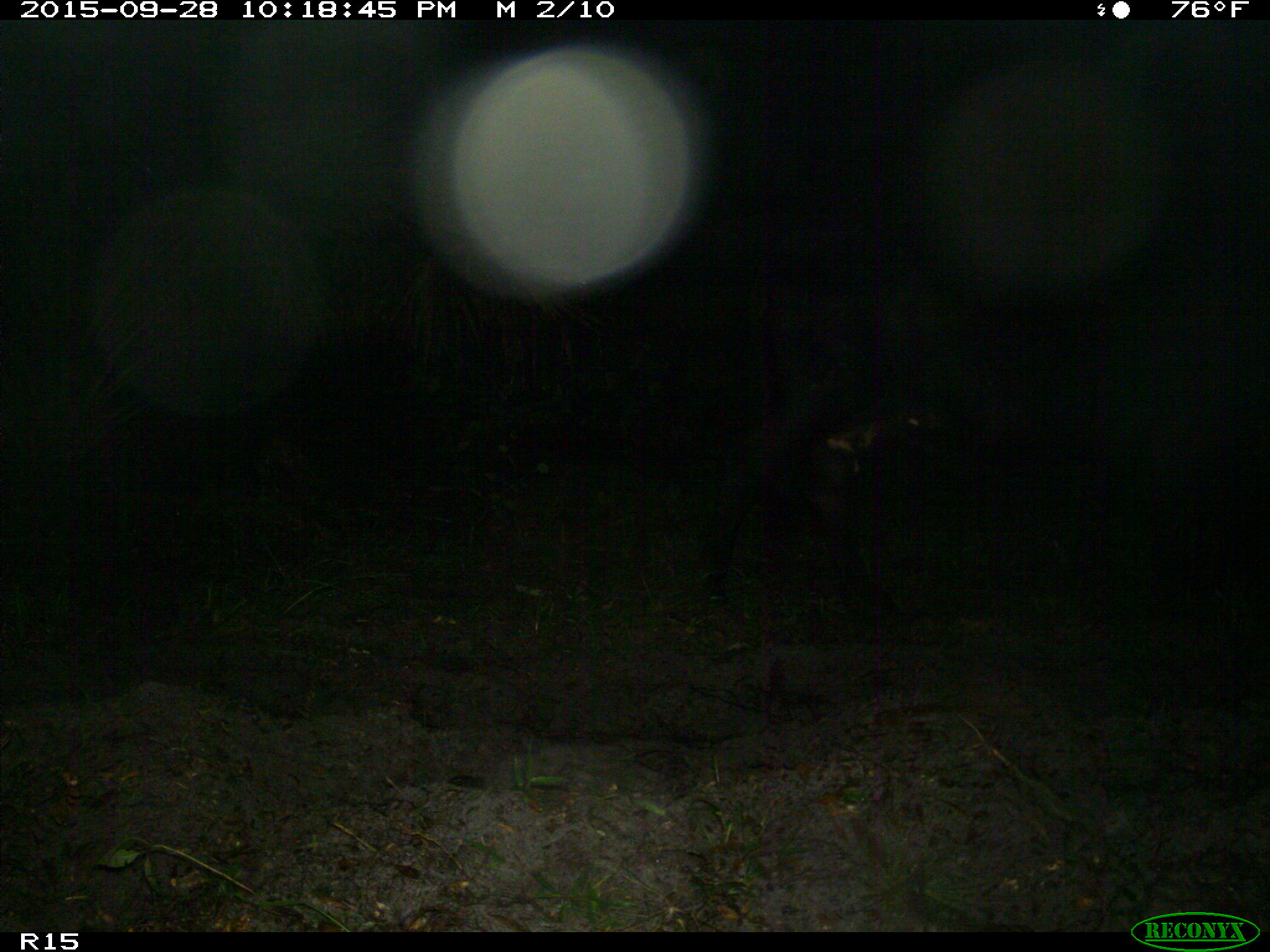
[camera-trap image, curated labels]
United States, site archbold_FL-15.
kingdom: Animalia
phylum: Chordata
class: Mammalia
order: Artiodactyla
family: Bovidae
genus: Bos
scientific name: Bos taurus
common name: domestic cow